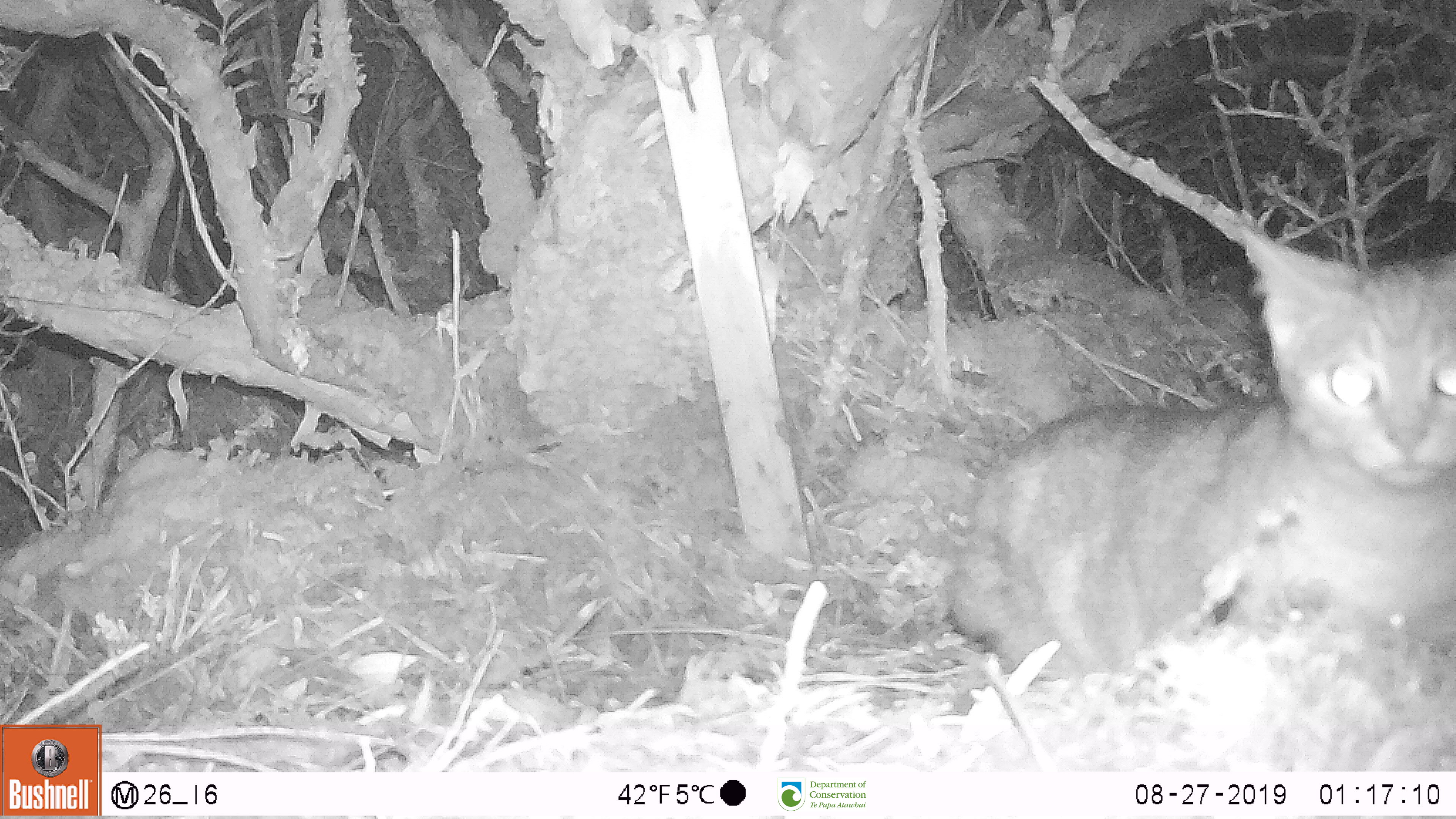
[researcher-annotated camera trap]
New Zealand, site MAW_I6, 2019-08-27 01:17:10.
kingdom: Animalia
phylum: Chordata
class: Mammalia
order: Carnivora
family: Felidae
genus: Felis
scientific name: Felis catus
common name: domestic cat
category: cat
Cat (domestic cat) (Felis catus).